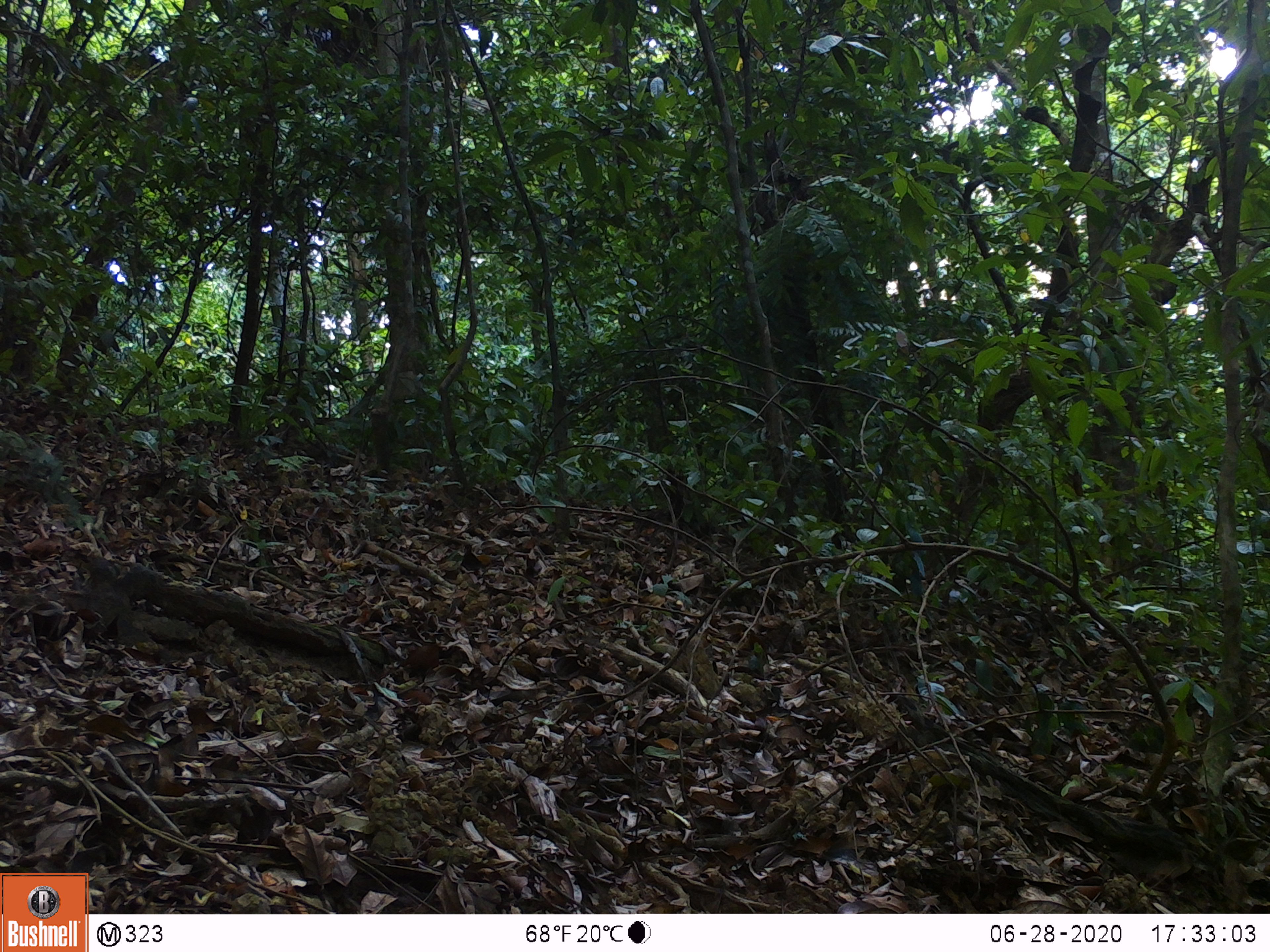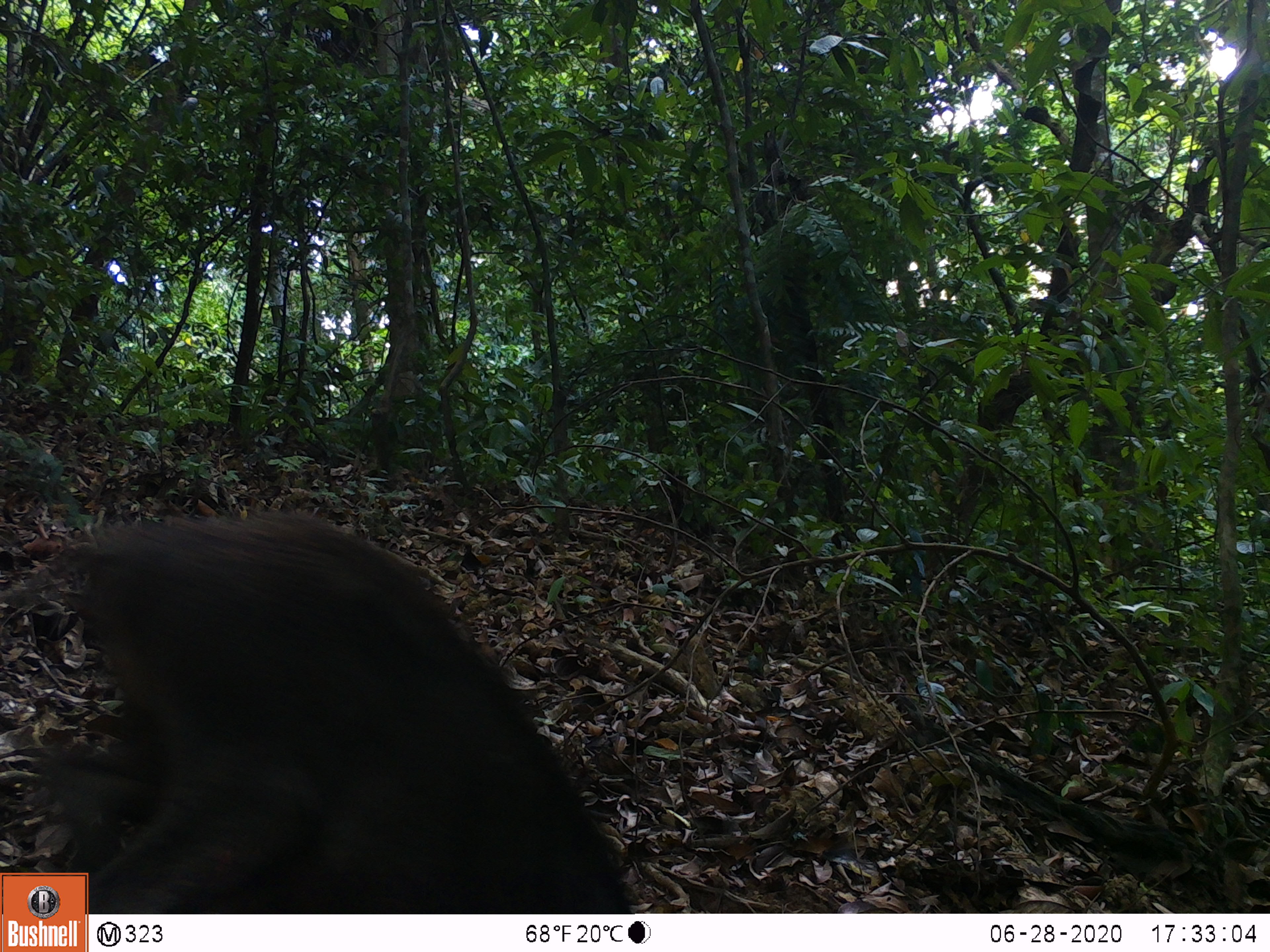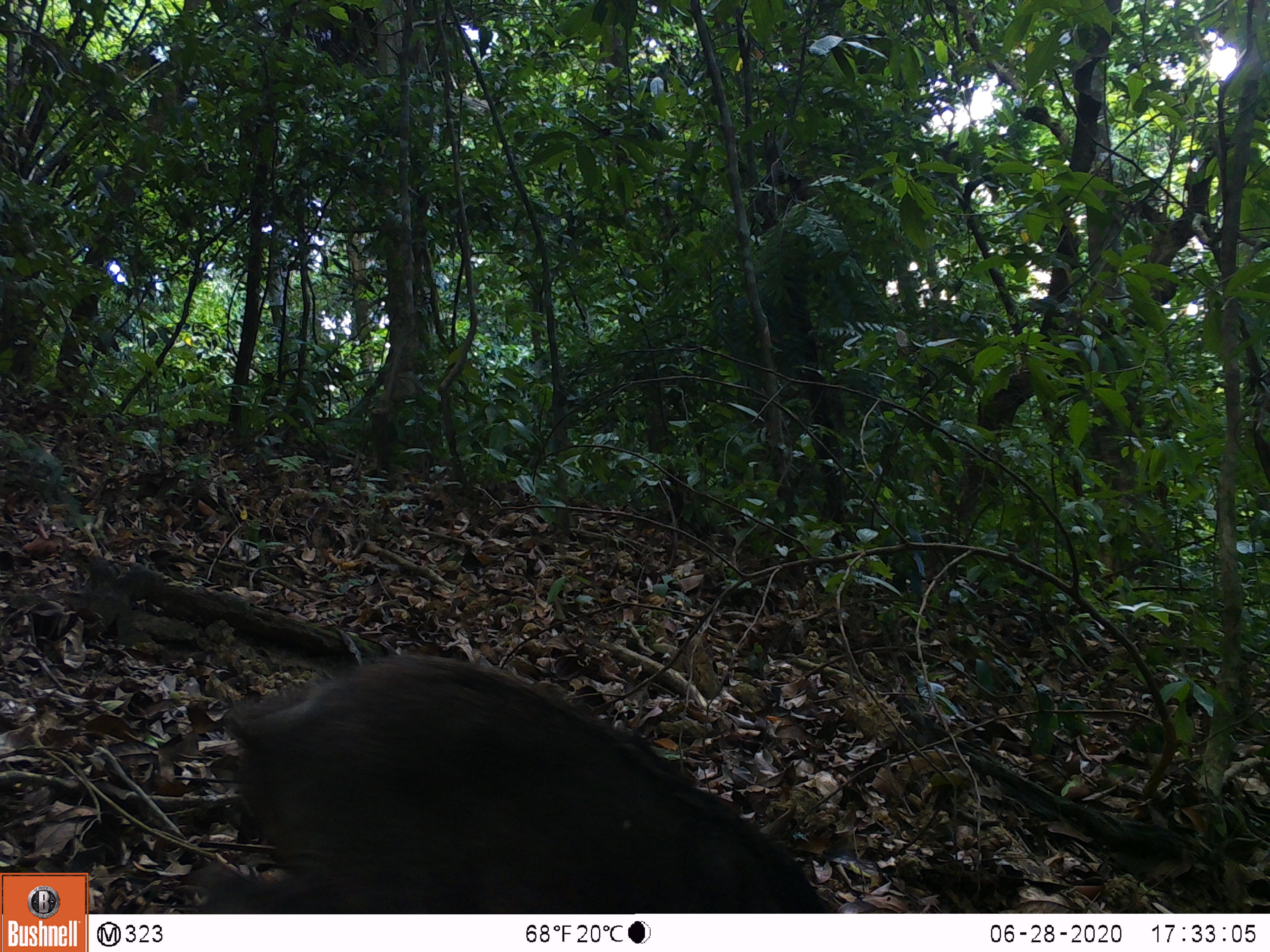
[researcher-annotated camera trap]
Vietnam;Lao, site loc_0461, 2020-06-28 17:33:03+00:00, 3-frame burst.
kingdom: Animalia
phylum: Chordata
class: Mammalia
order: Artiodactyla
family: Suidae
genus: Sus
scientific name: Sus scrofa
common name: eurasian wild pig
Eurasian wild pig (Sus scrofa). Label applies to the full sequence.